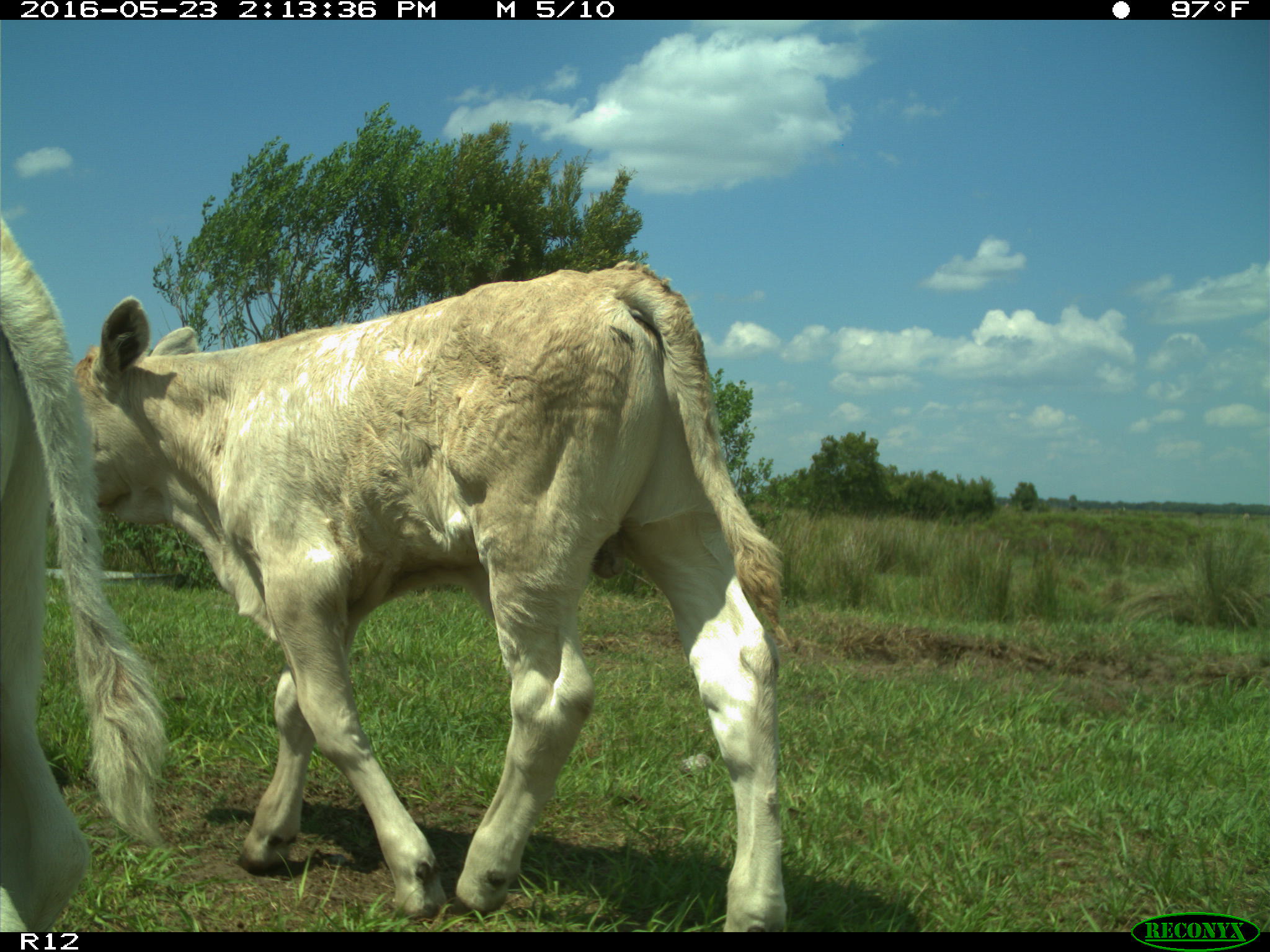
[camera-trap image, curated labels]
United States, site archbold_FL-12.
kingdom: Animalia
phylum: Chordata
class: Mammalia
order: Artiodactyla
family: Bovidae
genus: Bos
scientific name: Bos taurus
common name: domestic cow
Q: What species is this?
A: Bos taurus (domestic cow).